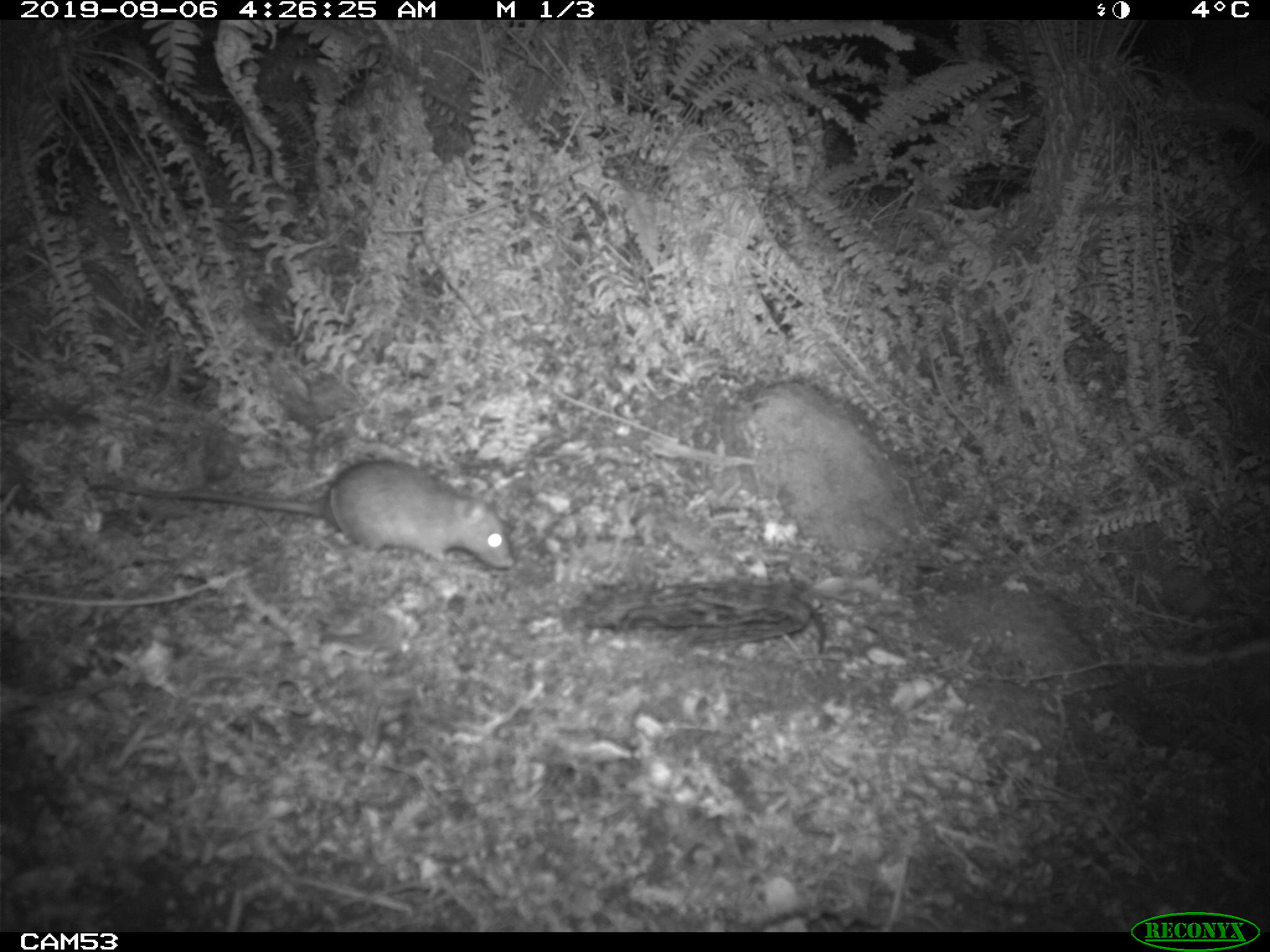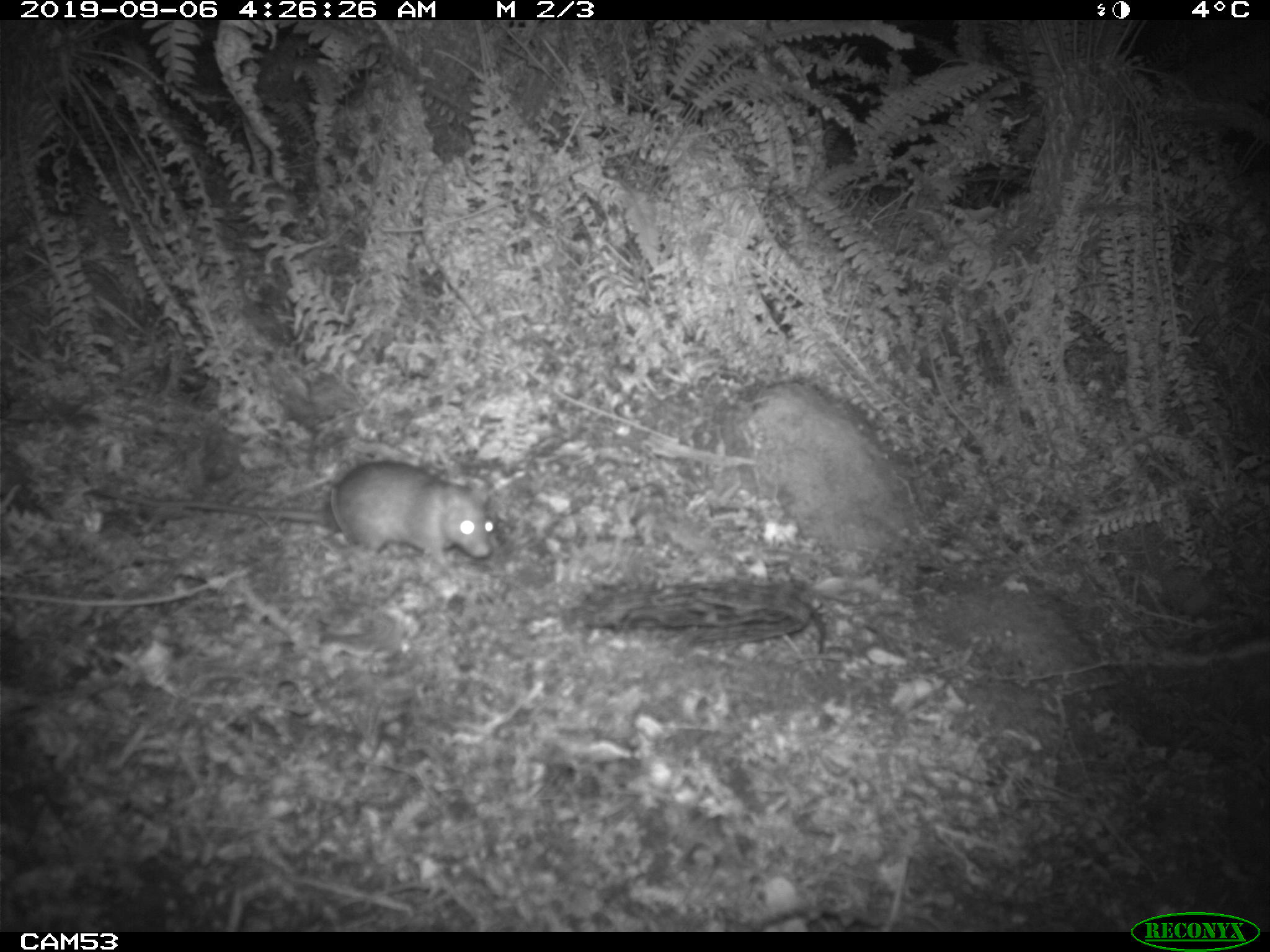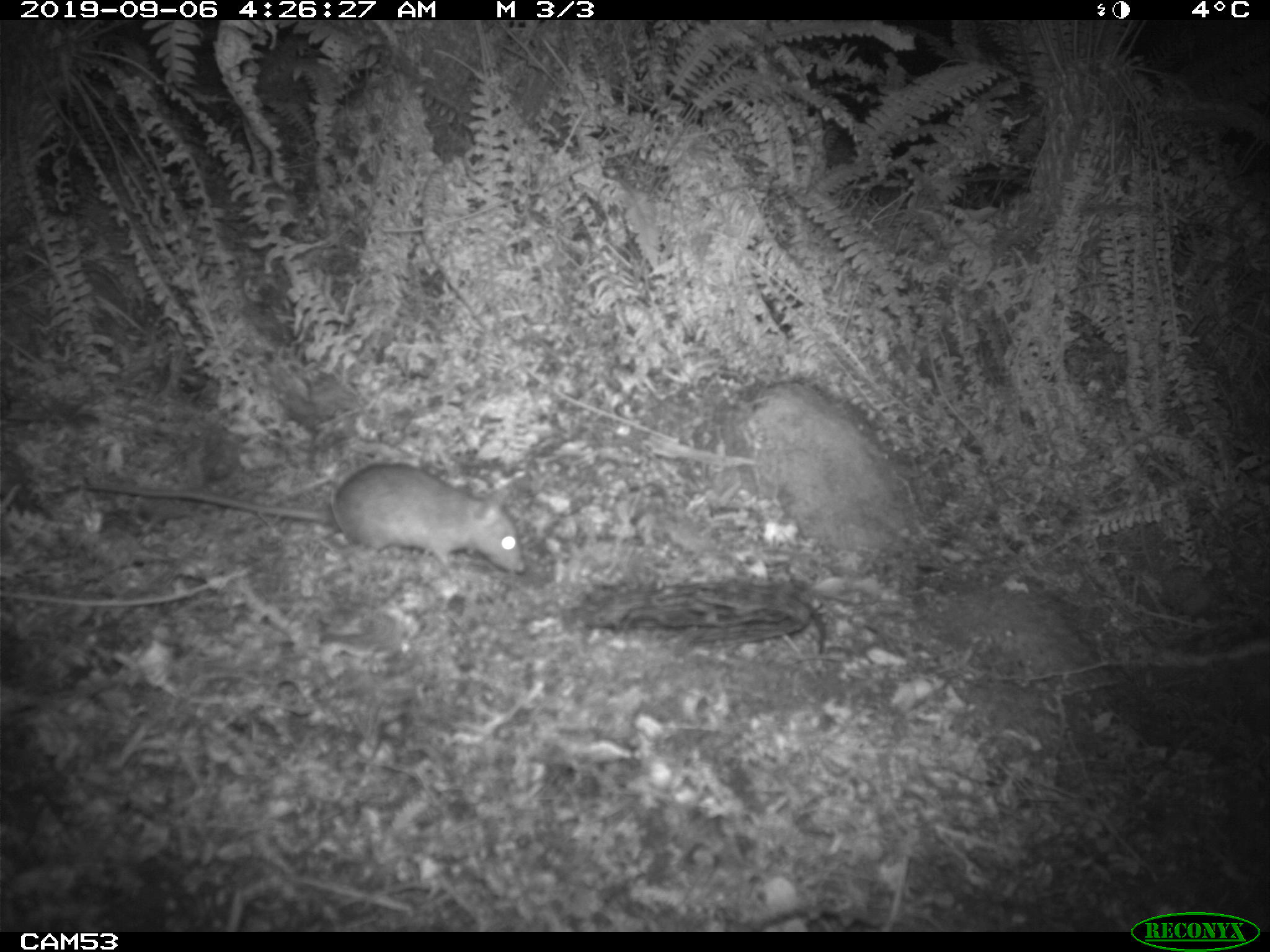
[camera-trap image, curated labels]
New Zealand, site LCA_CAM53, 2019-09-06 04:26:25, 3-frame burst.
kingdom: Animalia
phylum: Chordata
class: Mammalia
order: Rodentia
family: Muridae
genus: Rattus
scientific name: Rattus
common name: rat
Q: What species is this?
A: Rat (Rattus).